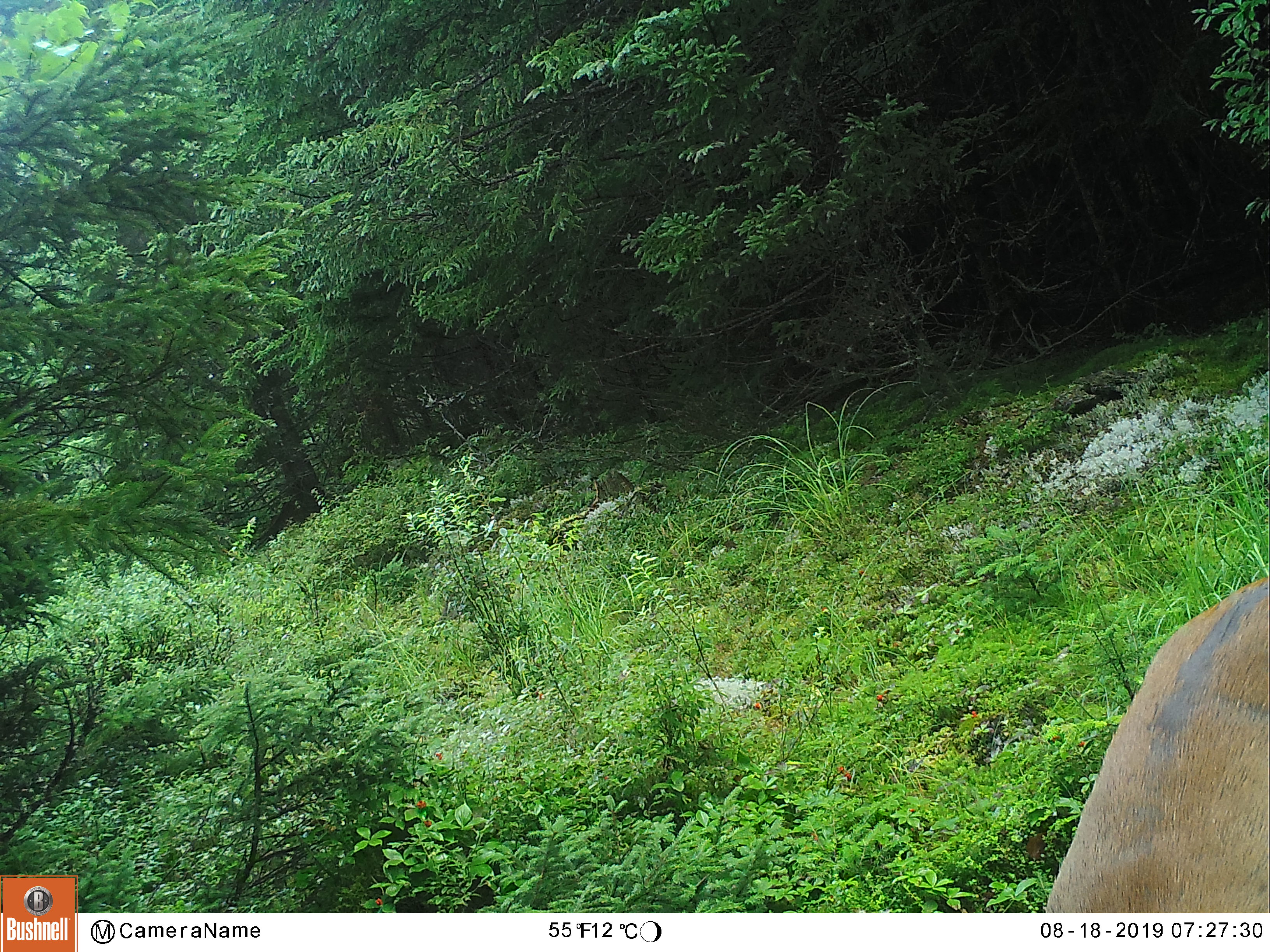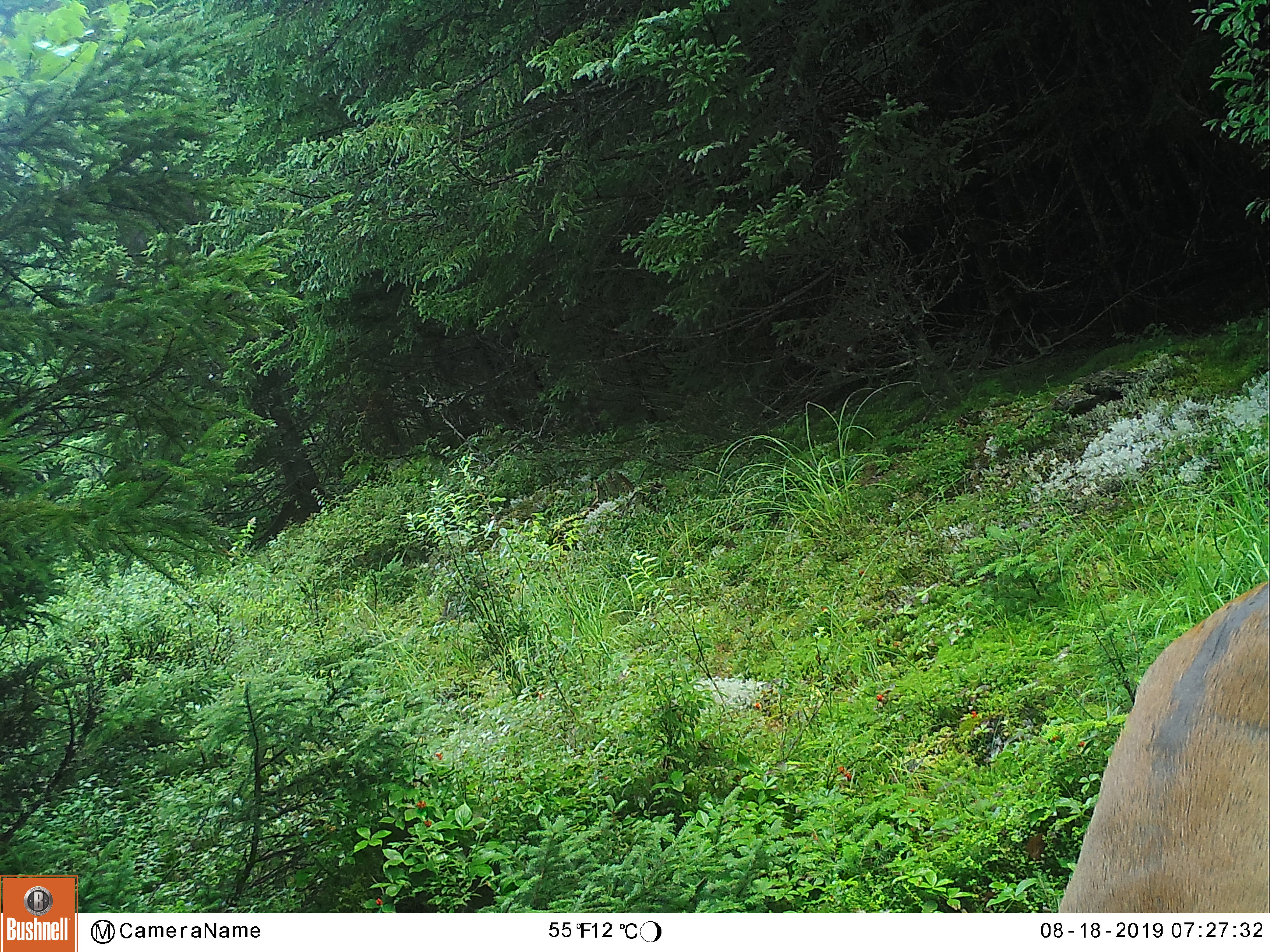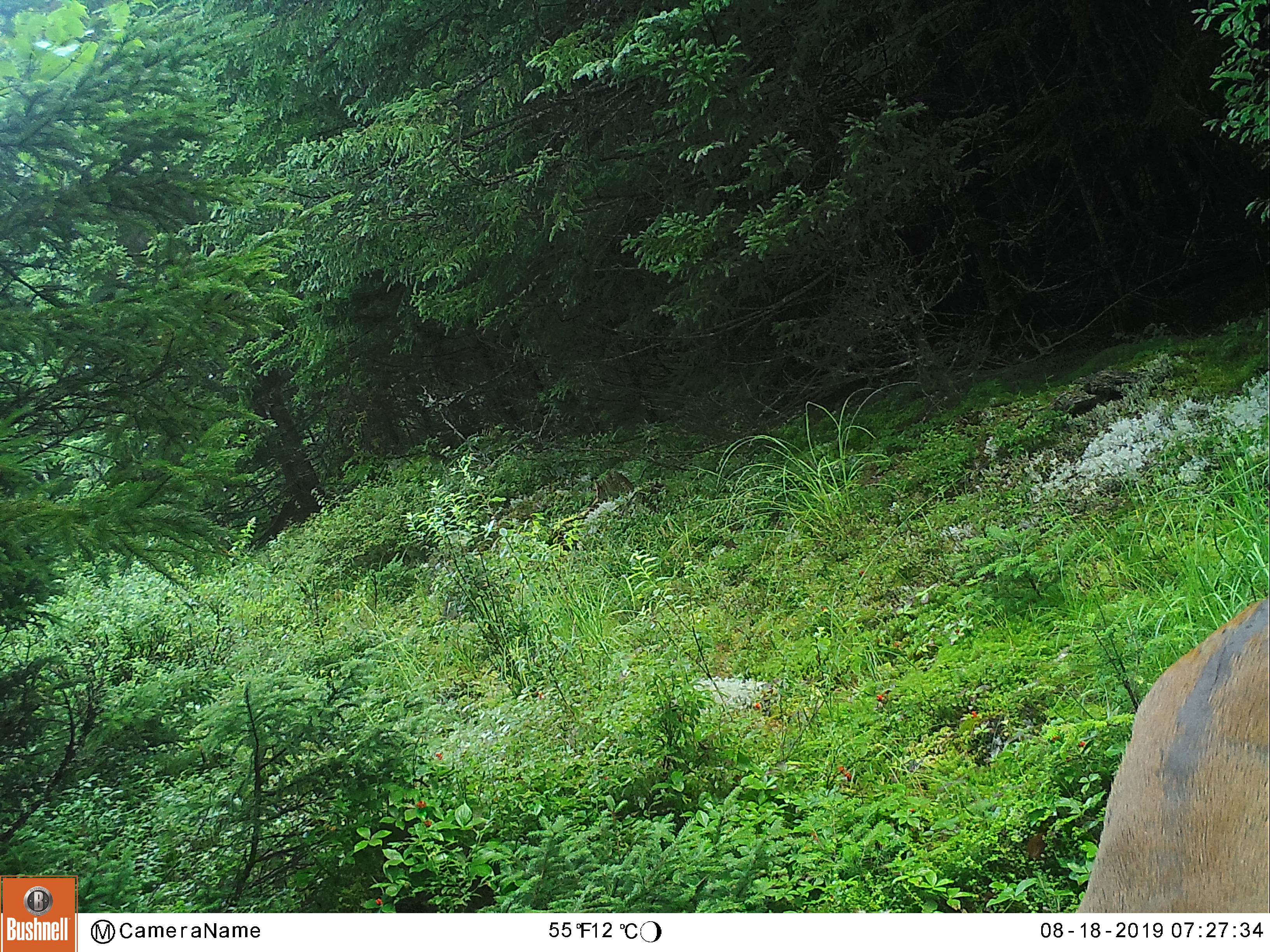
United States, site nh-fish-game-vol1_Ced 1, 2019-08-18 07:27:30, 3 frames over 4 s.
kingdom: Animalia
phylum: Chordata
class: Mammalia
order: Artiodactyla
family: Cervidae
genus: Odocoileus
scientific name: Odocoileus virginianus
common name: white-tailed deer